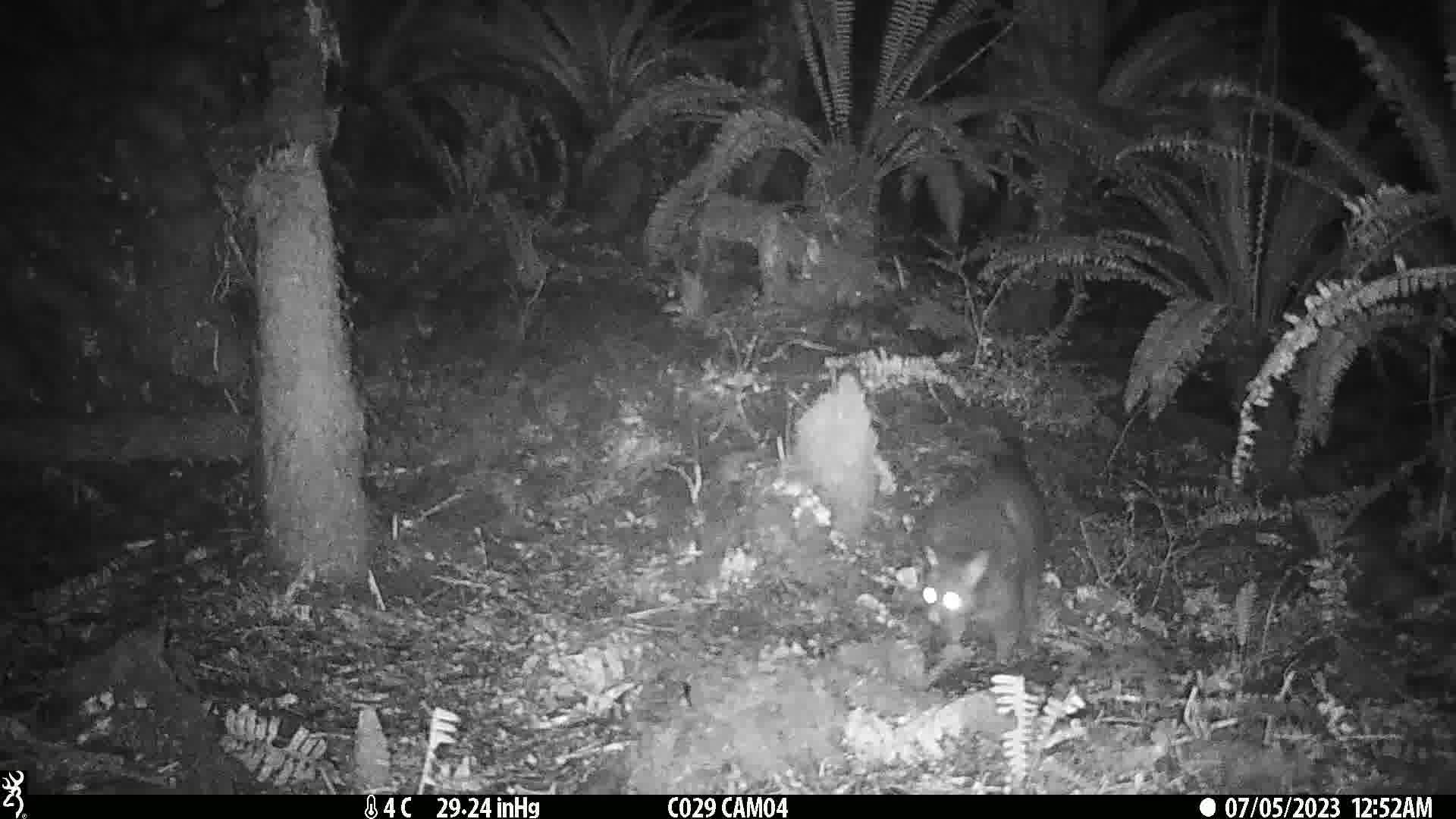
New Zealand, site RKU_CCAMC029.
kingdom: Animalia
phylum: Chordata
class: Mammalia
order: Diprotodontia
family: Phalangeridae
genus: Trichosurus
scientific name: Trichosurus vulpecula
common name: common brushtail possum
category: possum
Possum (common brushtail possum) (Trichosurus vulpecula).